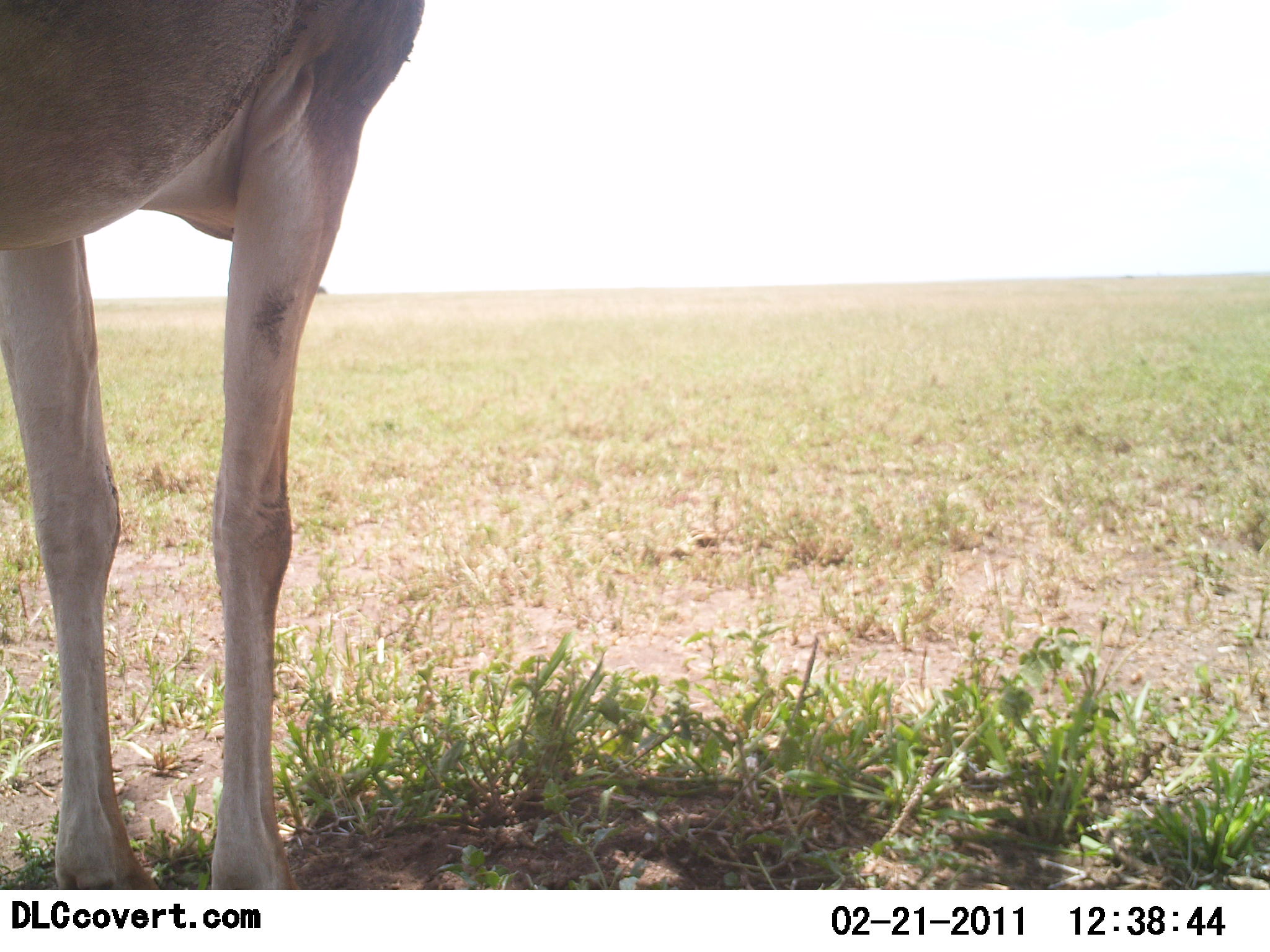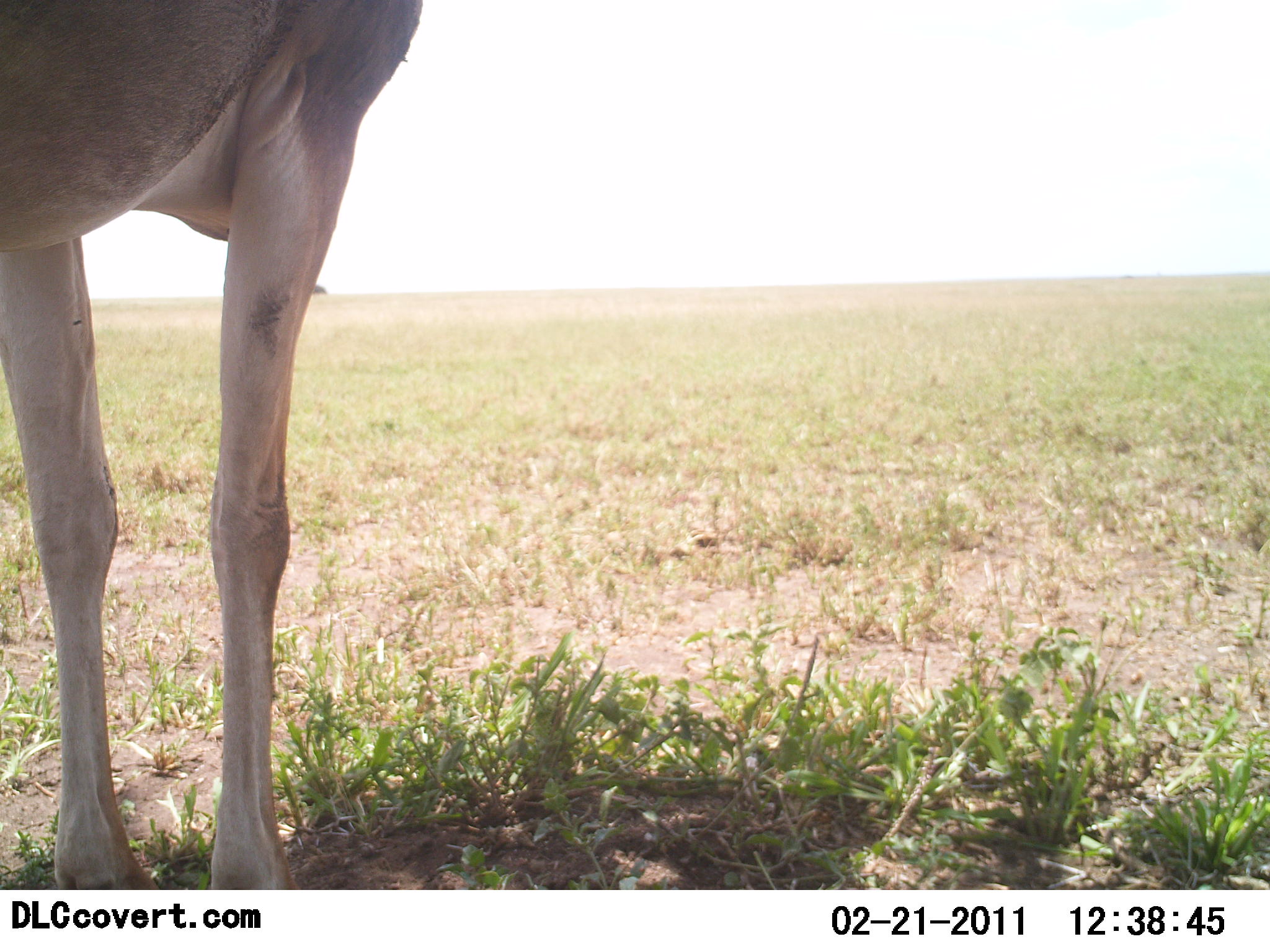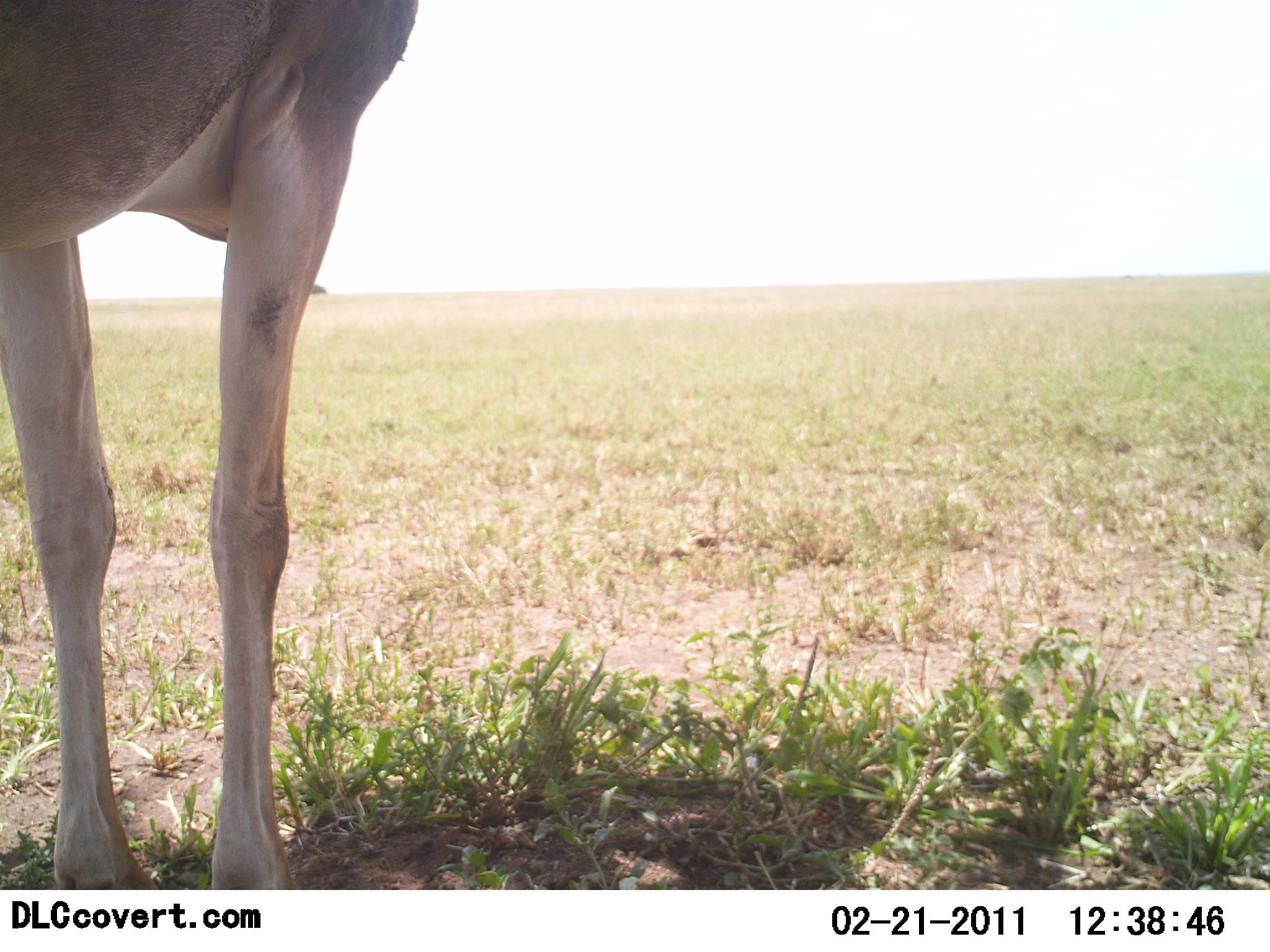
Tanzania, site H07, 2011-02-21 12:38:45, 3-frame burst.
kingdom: Animalia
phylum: Chordata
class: Mammalia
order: Artiodactyla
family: Bovidae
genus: Alcelaphus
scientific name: Alcelaphus buselaphus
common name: hartebeest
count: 1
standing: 100%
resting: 0%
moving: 0%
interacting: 0%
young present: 0%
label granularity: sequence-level